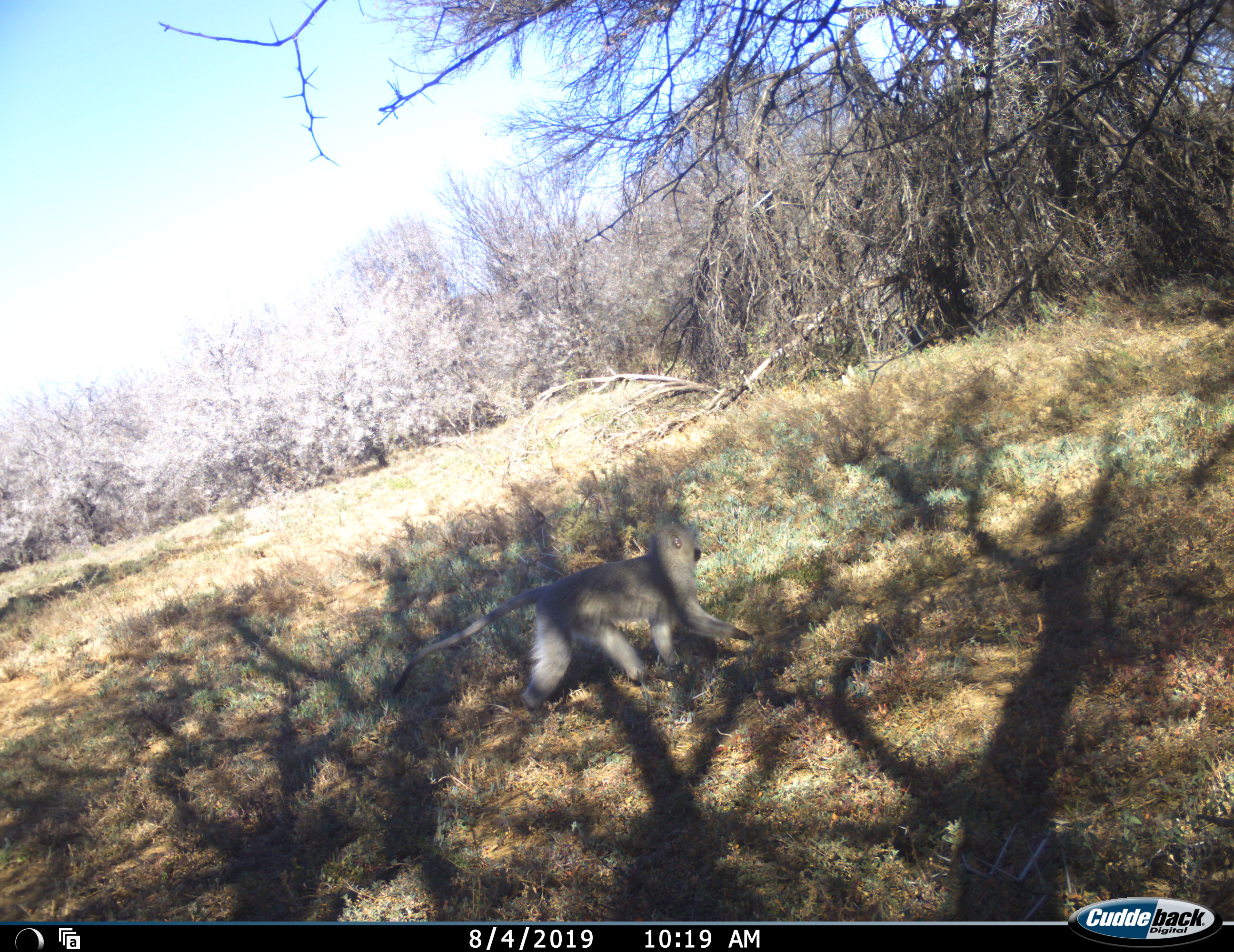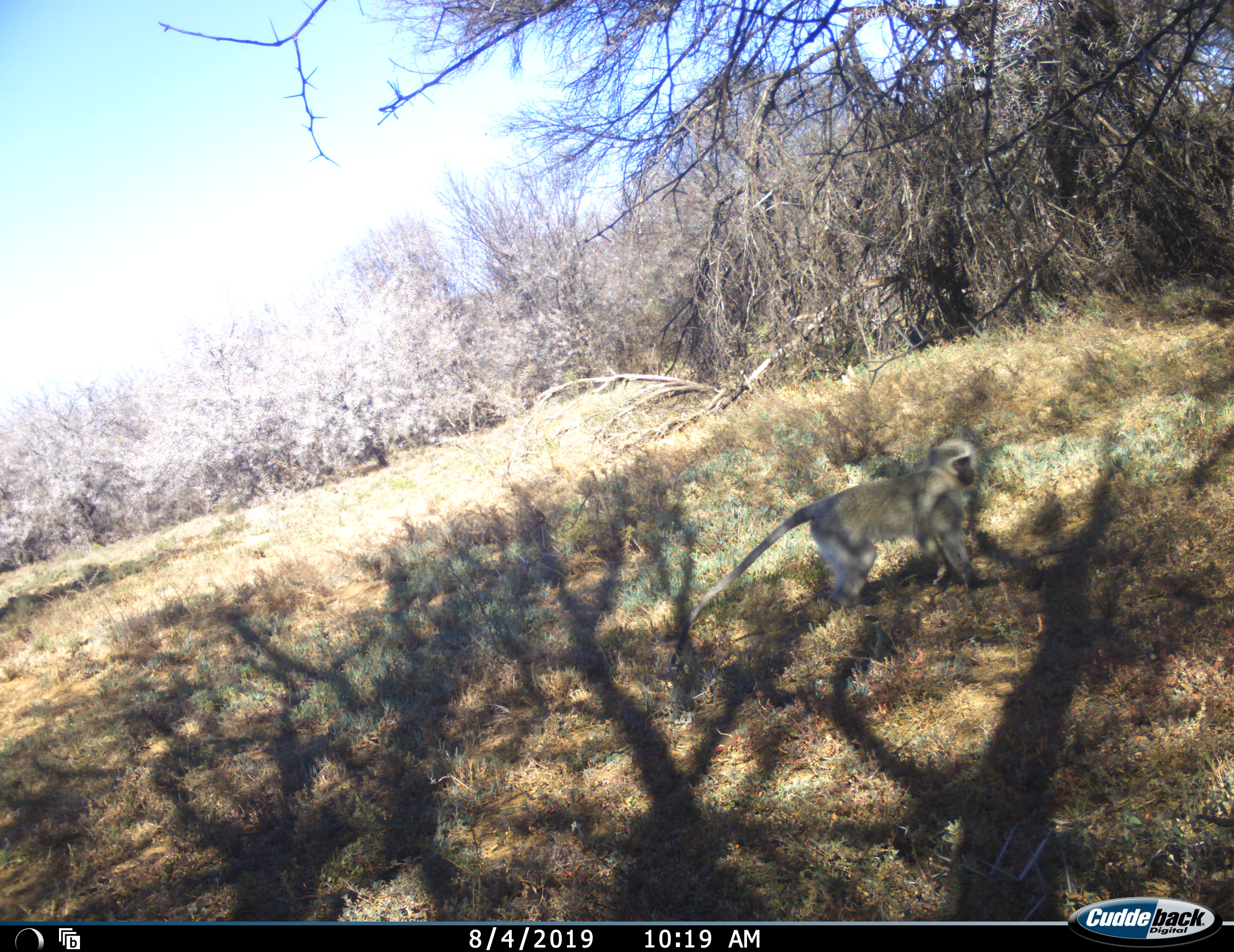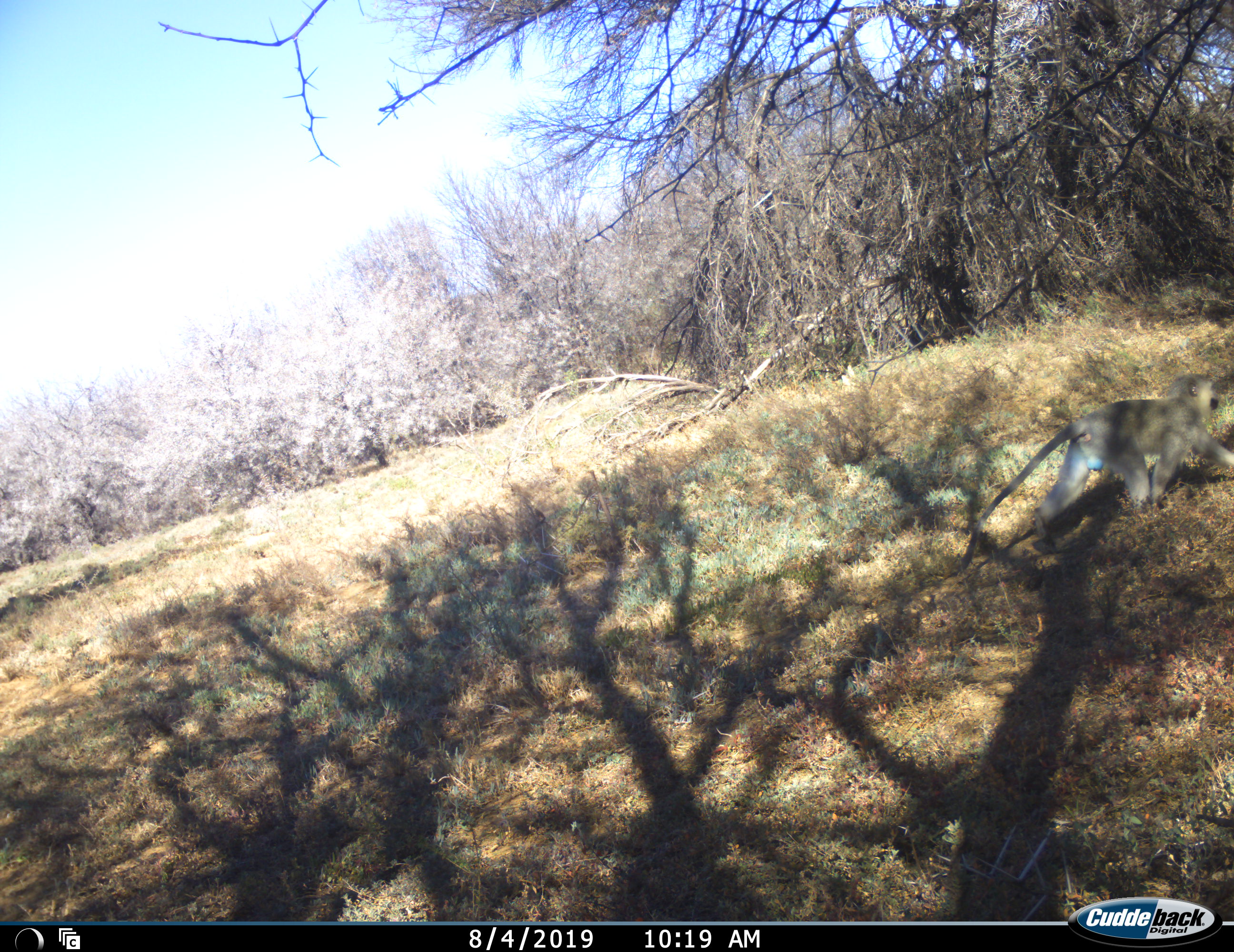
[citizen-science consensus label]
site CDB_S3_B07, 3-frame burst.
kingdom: Animalia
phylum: Chordata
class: Mammalia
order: Primates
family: Cercopithecidae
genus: Chlorocebus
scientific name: Chlorocebus pygerythrus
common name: vervet monkey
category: monkeyvervet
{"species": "monkeyvervet (vervet monkey) (Chlorocebus pygerythrus)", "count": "1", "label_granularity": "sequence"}